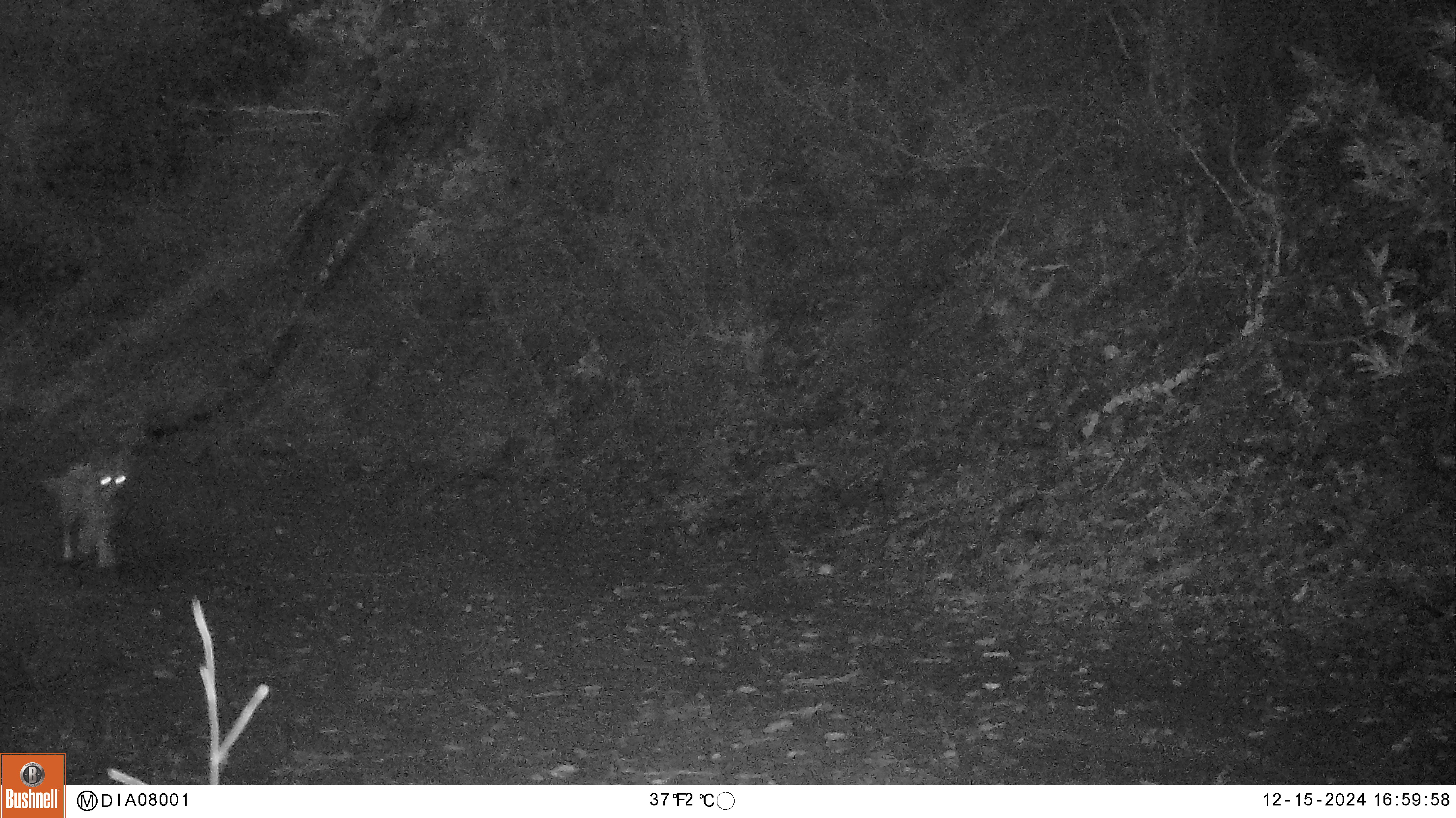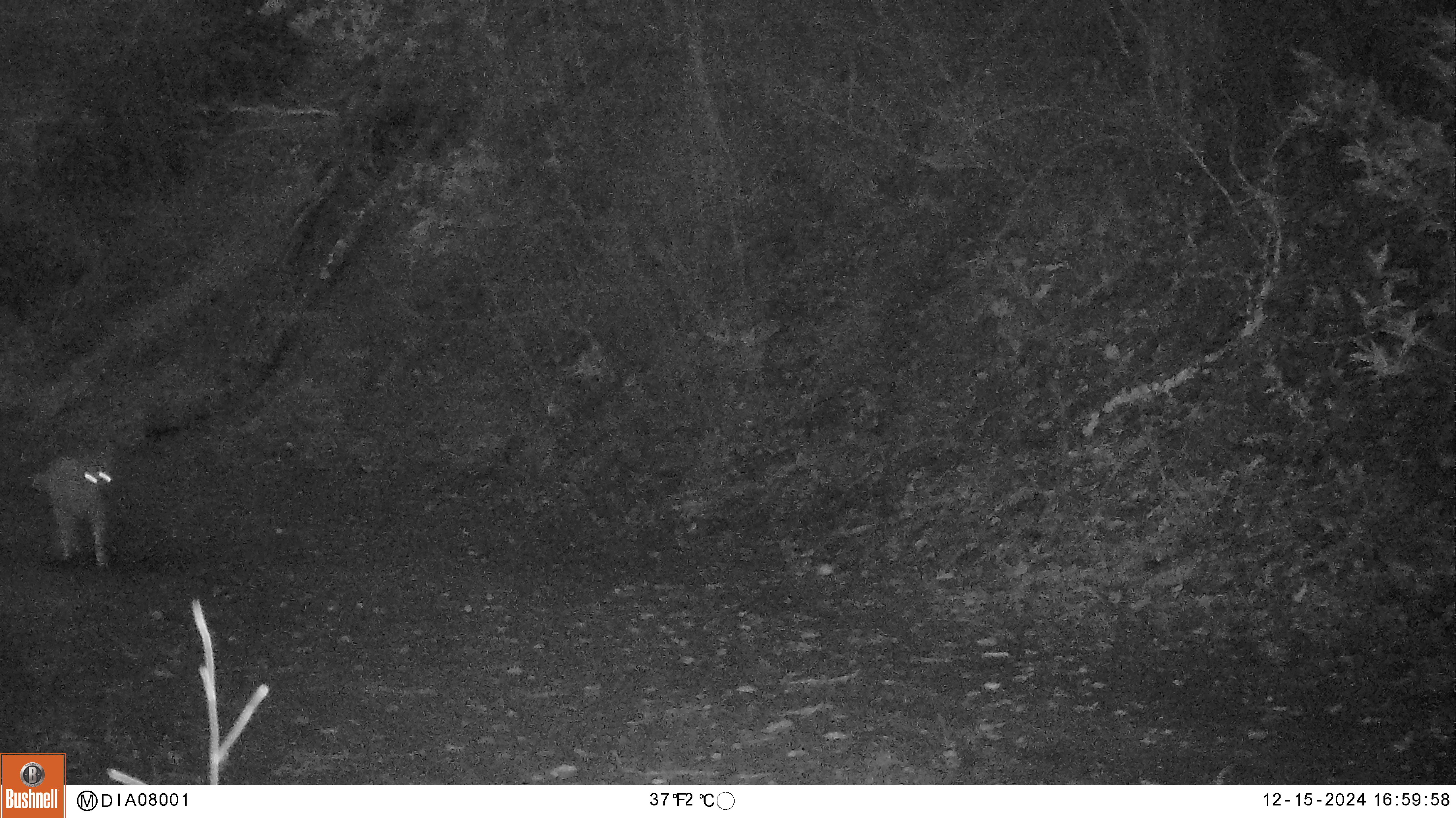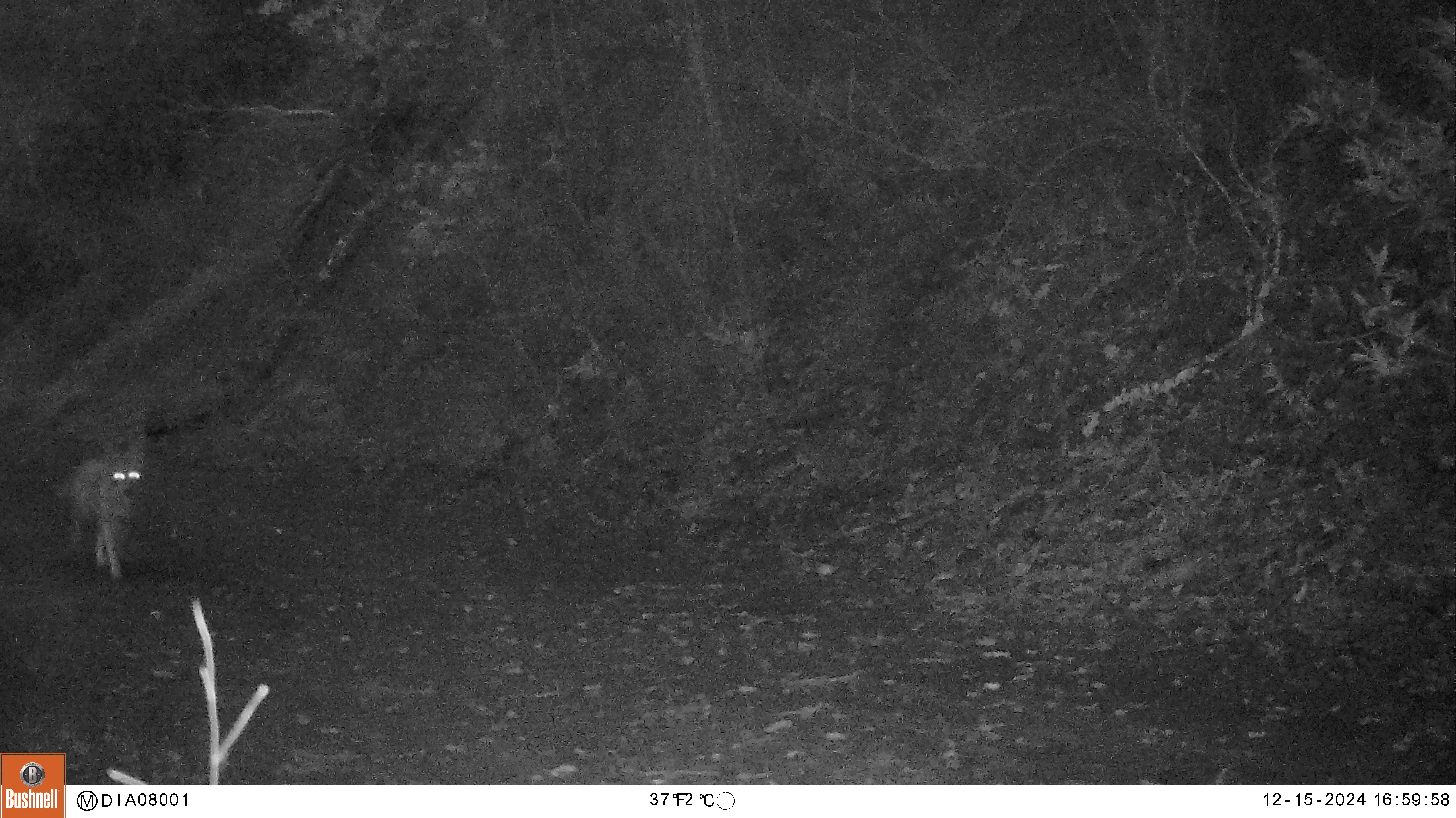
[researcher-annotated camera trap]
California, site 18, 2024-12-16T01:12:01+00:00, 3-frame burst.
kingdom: Animalia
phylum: Chordata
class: Mammalia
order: Carnivora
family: Canidae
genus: Canis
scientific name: Canis latrans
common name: coyote